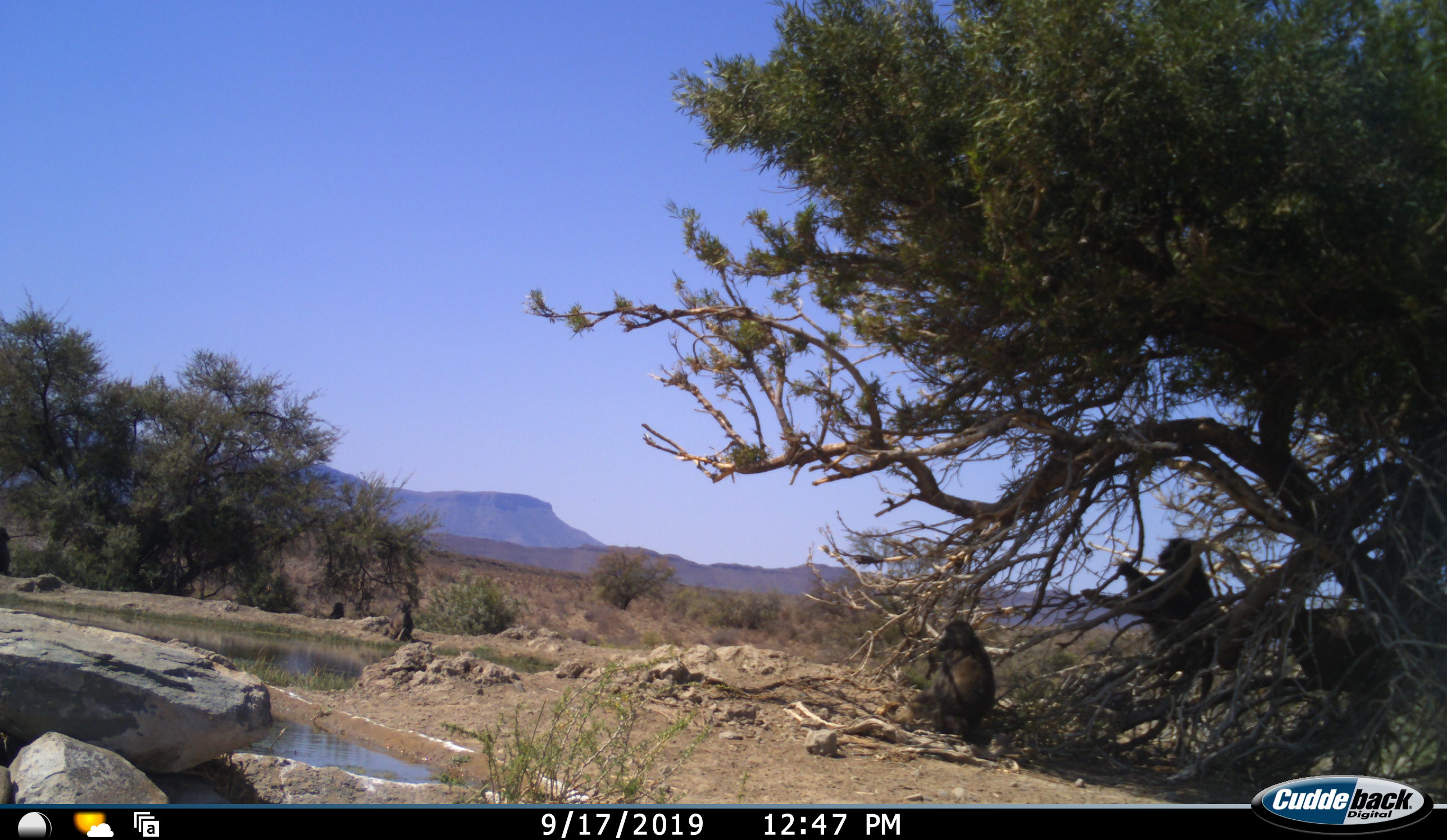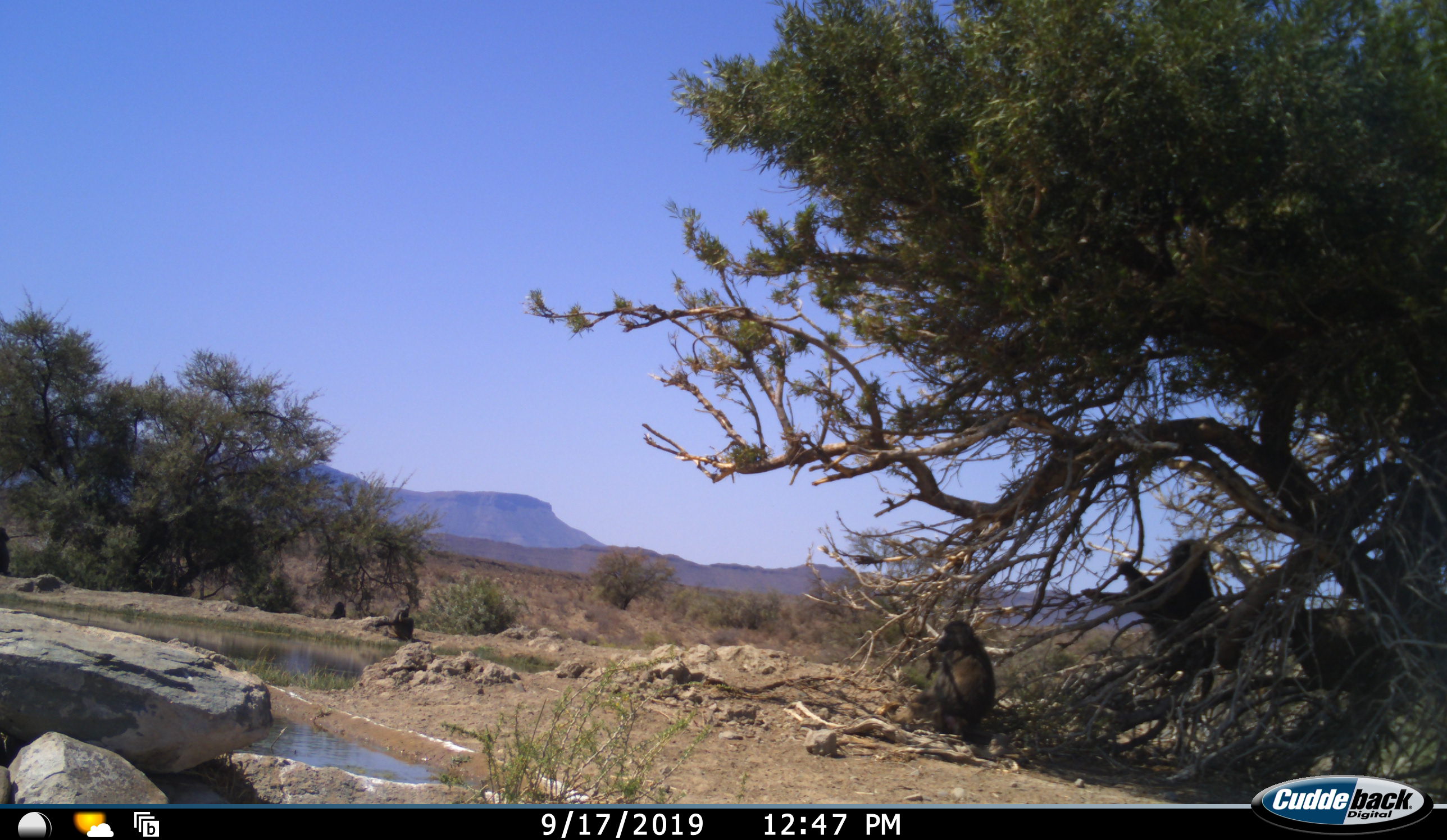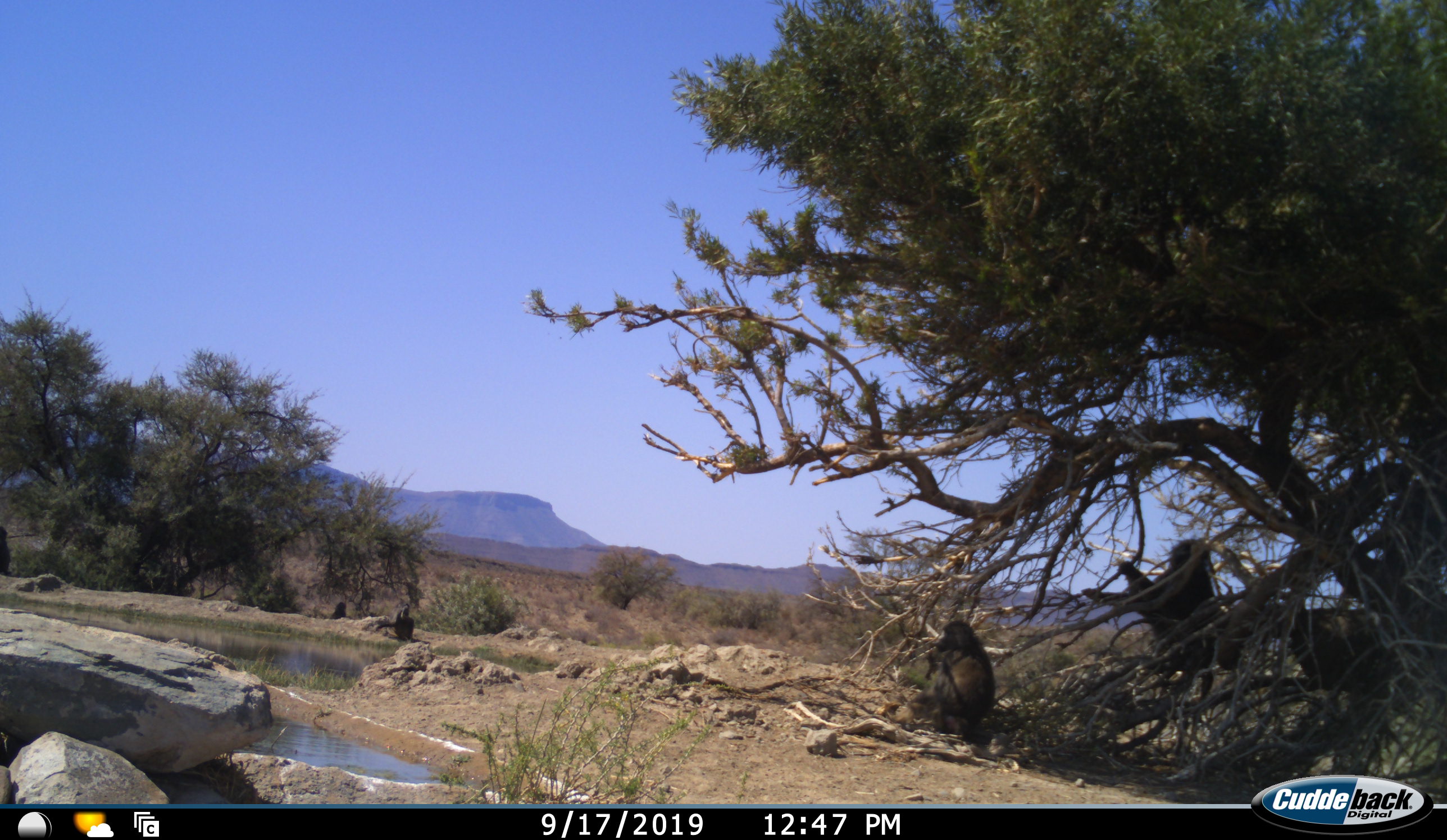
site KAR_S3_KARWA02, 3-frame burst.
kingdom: Animalia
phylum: Chordata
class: Mammalia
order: Primates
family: Cercopithecidae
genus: Papio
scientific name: Papio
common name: baboon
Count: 5.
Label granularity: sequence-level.